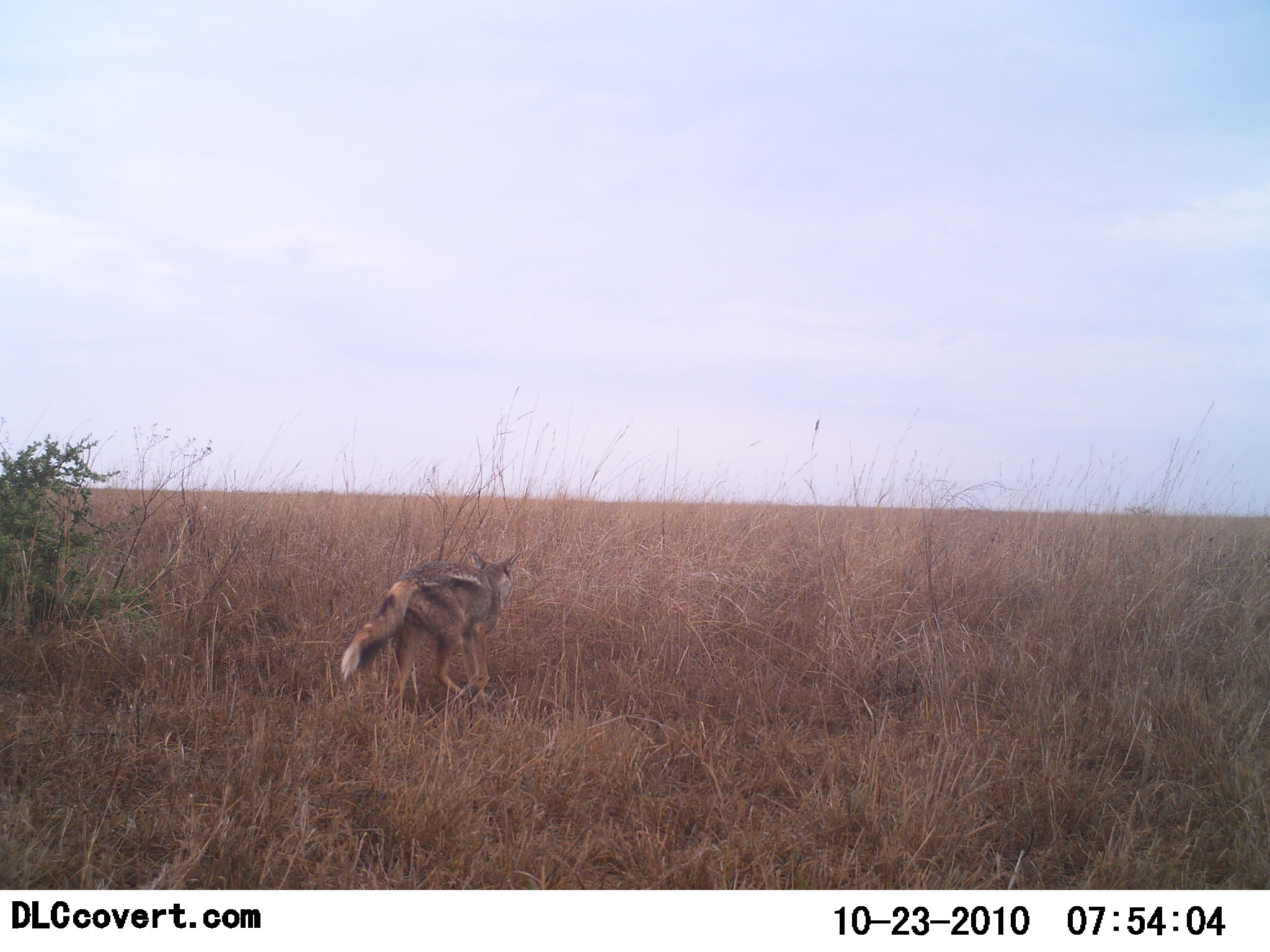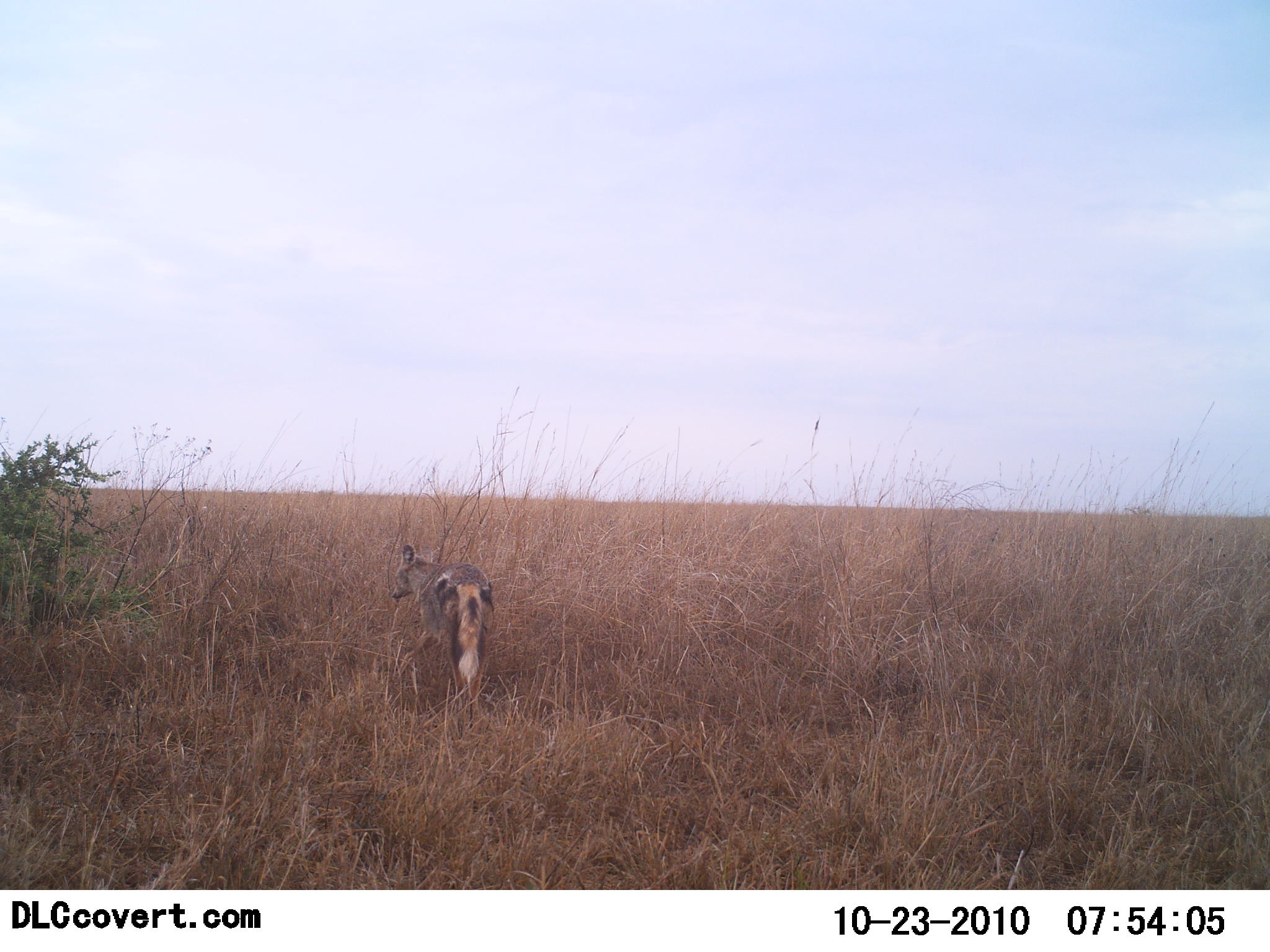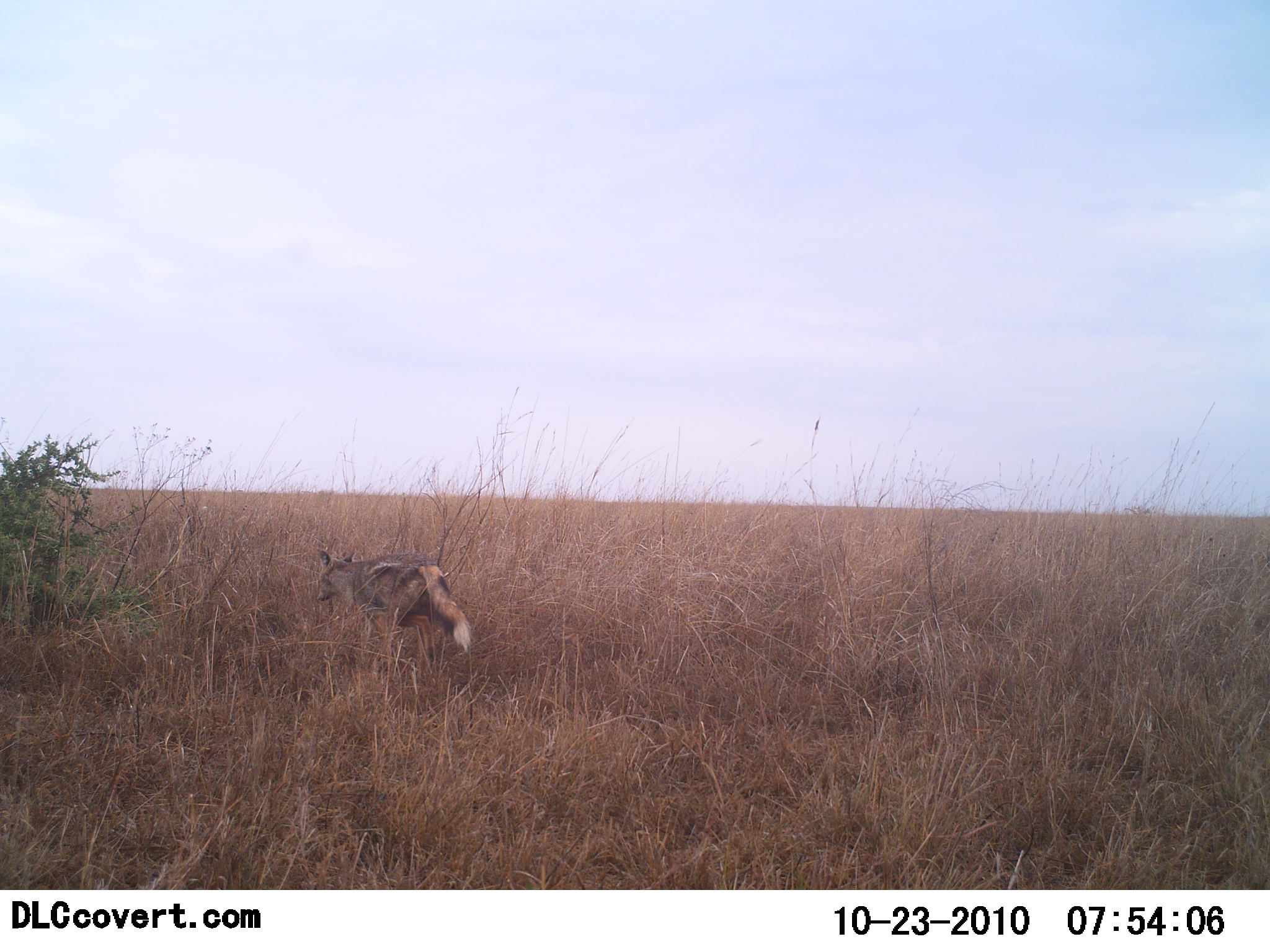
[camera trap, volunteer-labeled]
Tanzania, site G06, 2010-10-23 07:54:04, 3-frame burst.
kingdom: Animalia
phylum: Chordata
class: Mammalia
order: Carnivora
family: Canidae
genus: Lupulella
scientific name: Lupulella mesomelas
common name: black-backed jackal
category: jackal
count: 1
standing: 0%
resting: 0%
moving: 100%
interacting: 0%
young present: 0%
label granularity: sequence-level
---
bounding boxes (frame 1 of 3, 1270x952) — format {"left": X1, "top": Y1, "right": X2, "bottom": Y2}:
animal: {"left": 341, "top": 545, "right": 522, "bottom": 721}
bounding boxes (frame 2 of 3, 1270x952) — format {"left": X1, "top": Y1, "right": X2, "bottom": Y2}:
animal: {"left": 389, "top": 543, "right": 496, "bottom": 732}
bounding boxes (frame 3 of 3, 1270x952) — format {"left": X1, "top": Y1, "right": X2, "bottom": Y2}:
animal: {"left": 314, "top": 548, "right": 471, "bottom": 679}